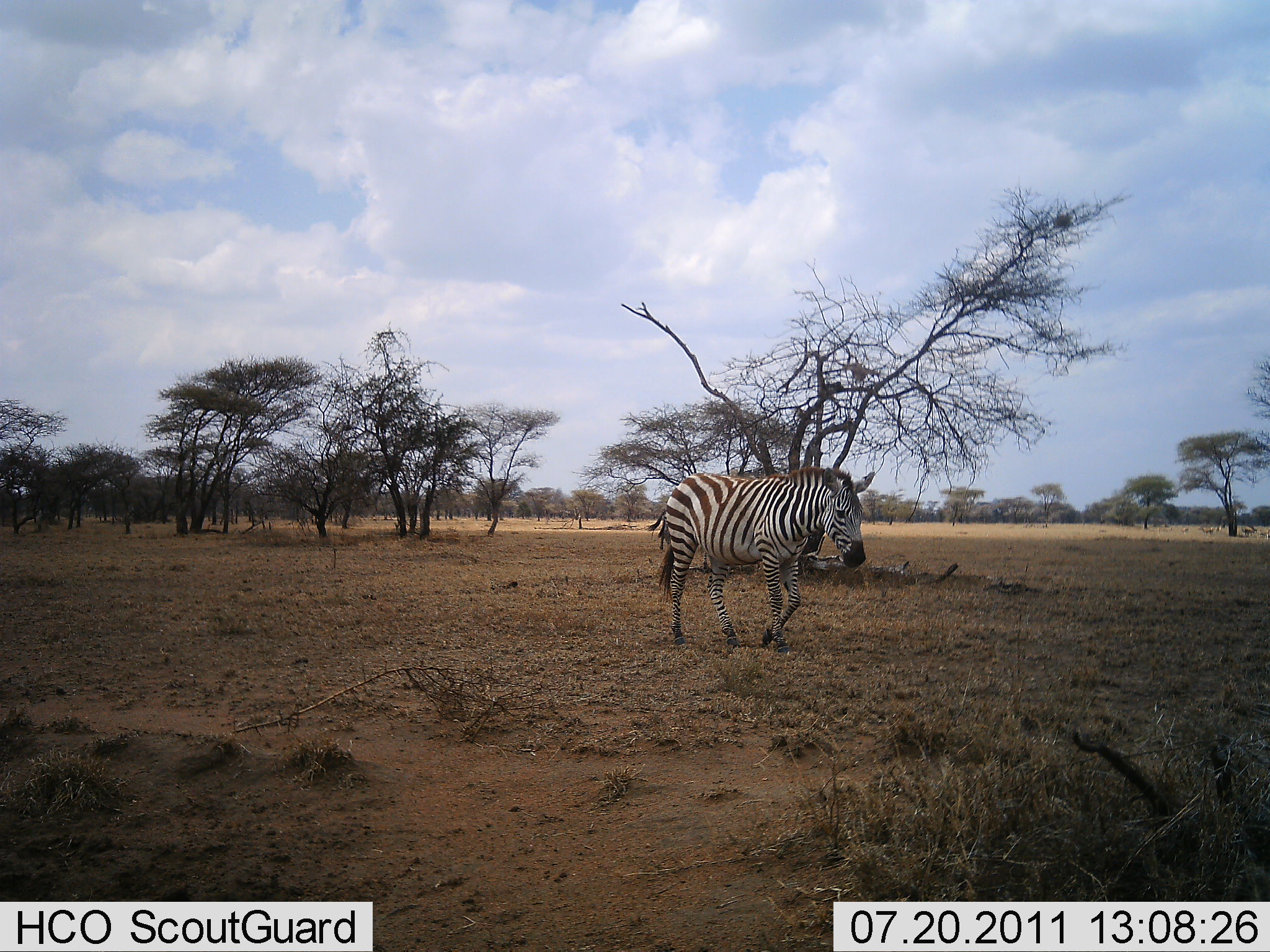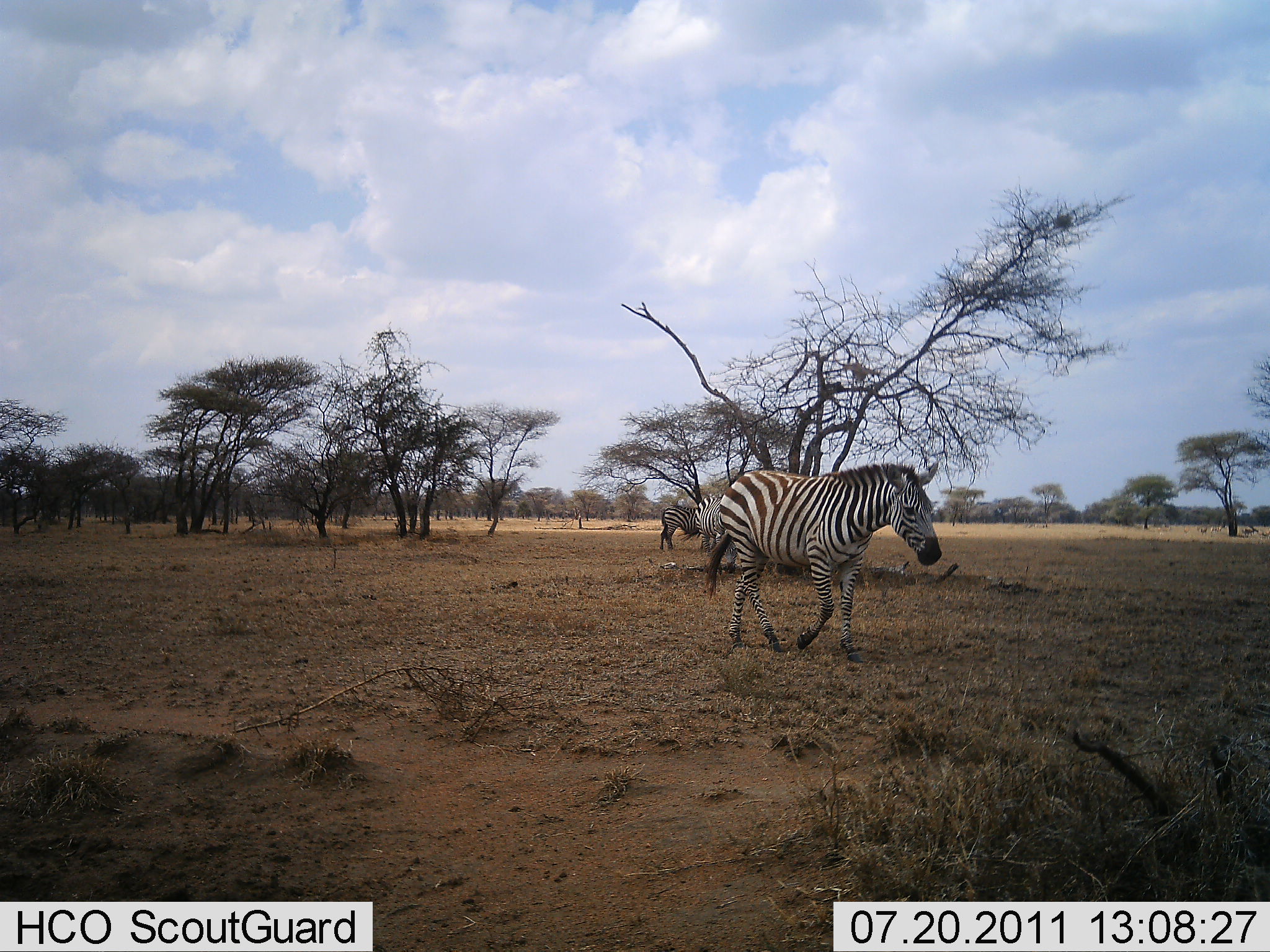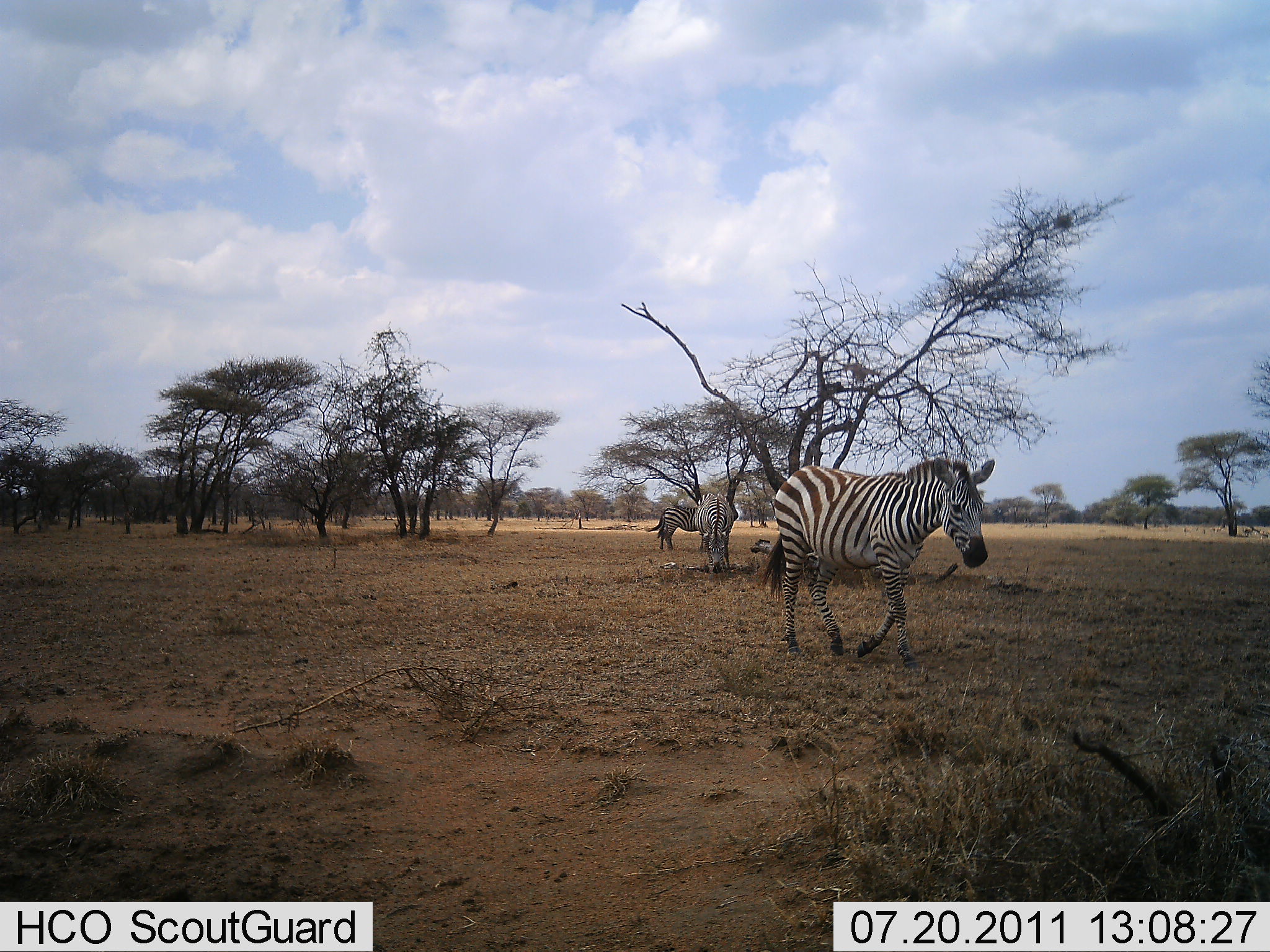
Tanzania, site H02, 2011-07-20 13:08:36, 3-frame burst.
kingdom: Animalia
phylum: Chordata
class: Mammalia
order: Perissodactyla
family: Equidae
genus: Equus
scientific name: Equus quagga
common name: plains zebra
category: zebra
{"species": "zebra (plains zebra) (Equus quagga)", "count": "3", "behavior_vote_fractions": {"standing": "60%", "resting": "0%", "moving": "80%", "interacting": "0%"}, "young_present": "0%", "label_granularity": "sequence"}